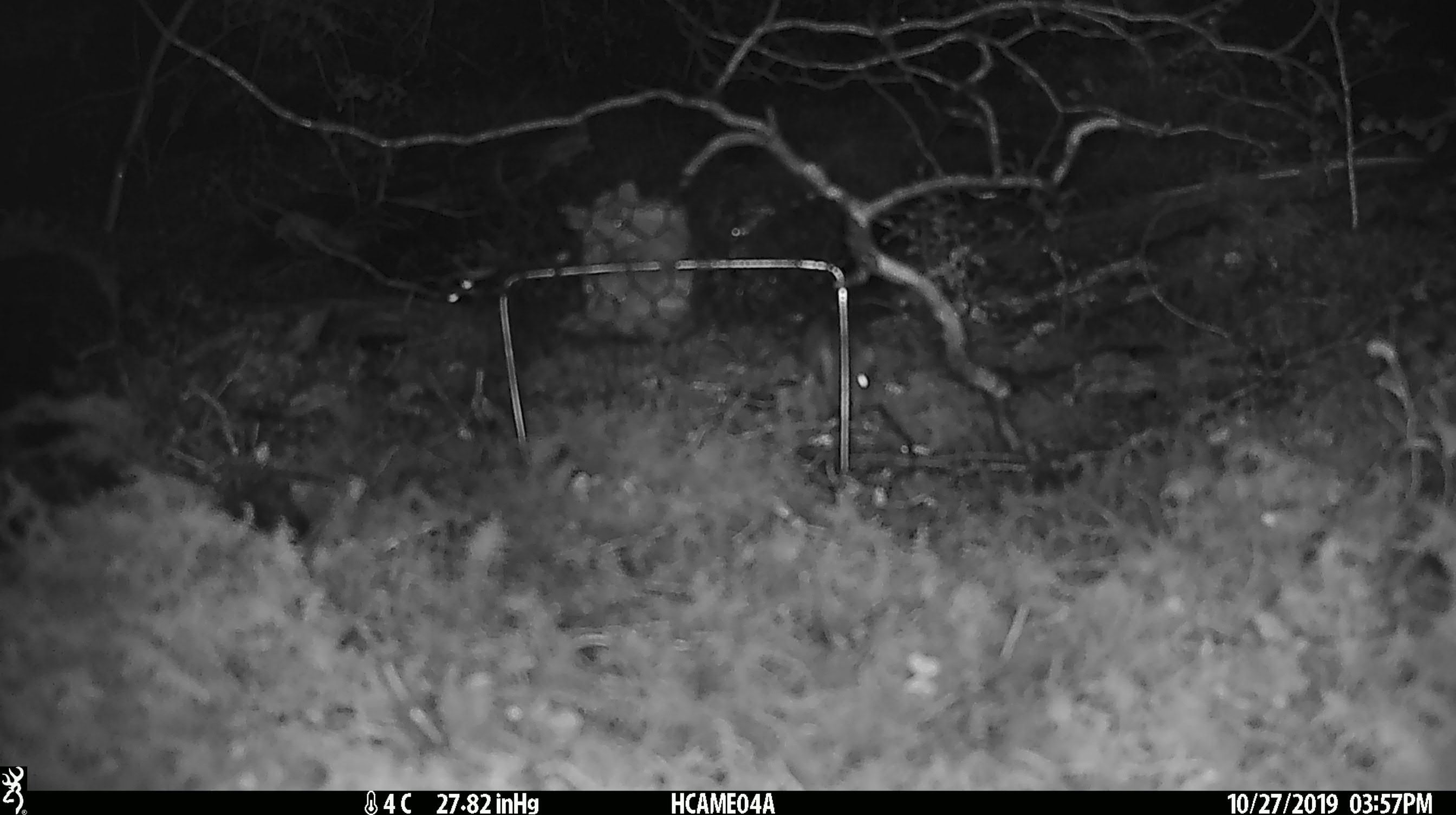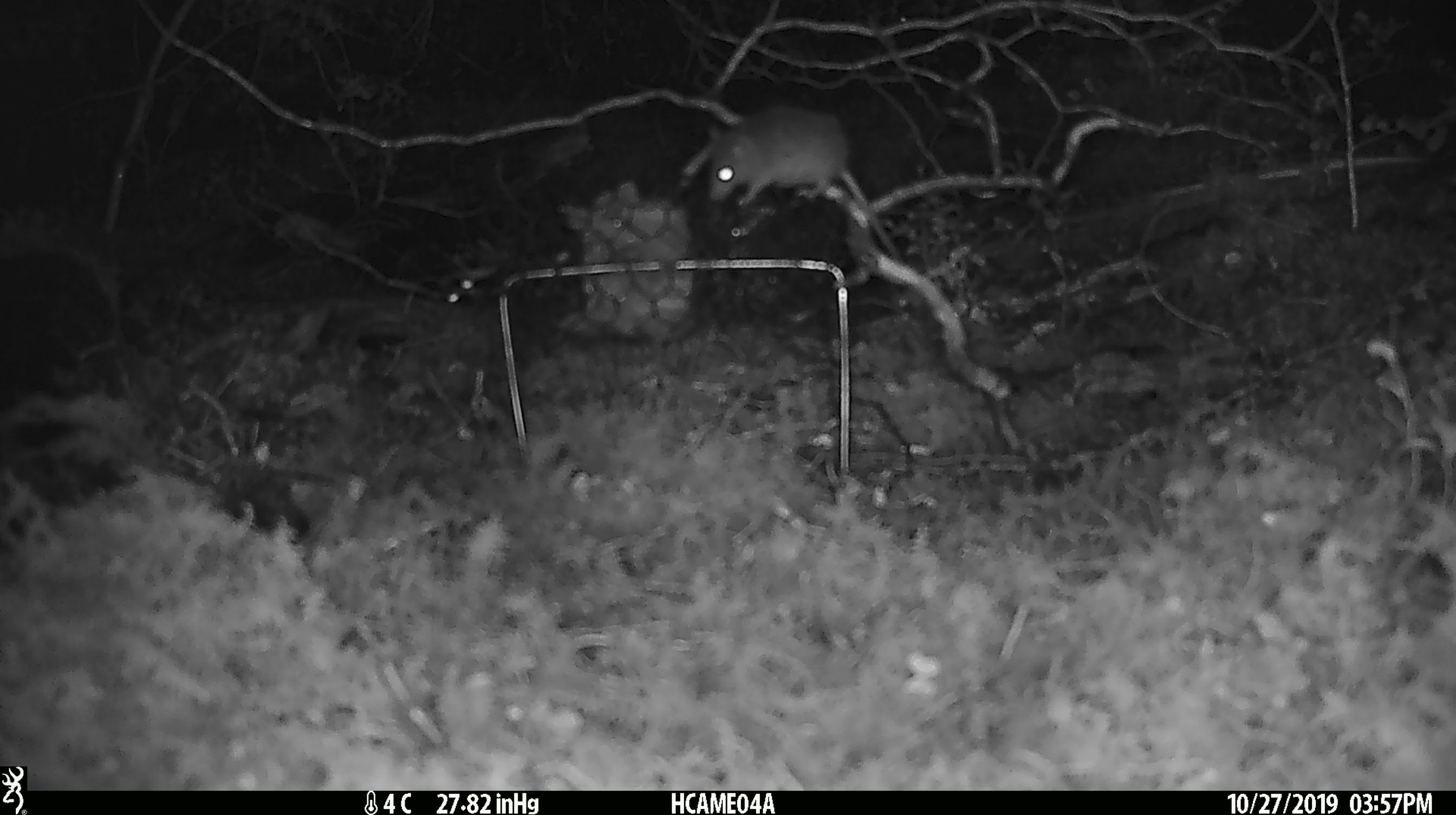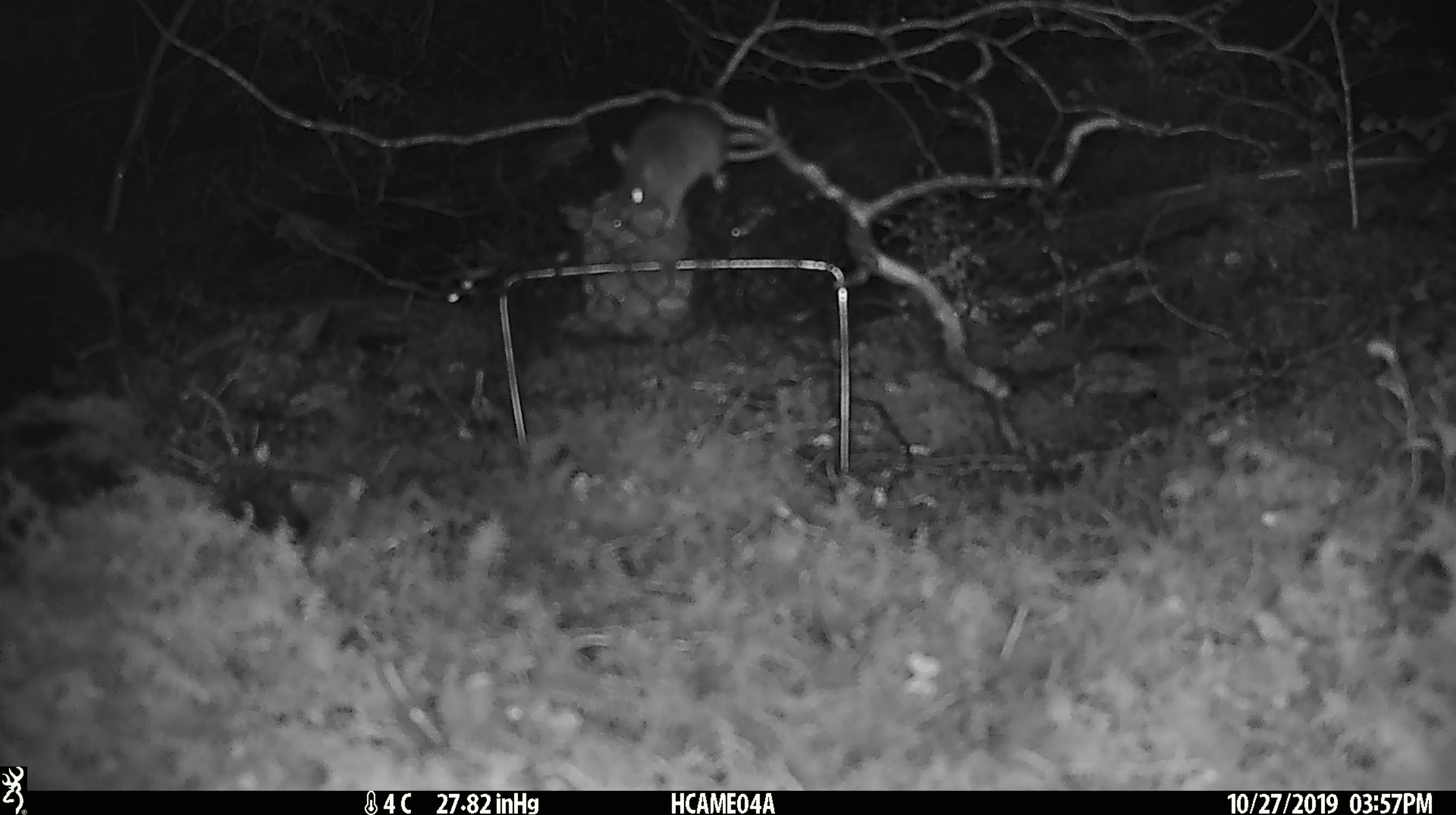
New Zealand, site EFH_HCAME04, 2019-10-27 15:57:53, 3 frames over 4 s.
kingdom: Animalia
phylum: Chordata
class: Mammalia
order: Rodentia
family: Muridae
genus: Mus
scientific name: Mus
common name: mouse